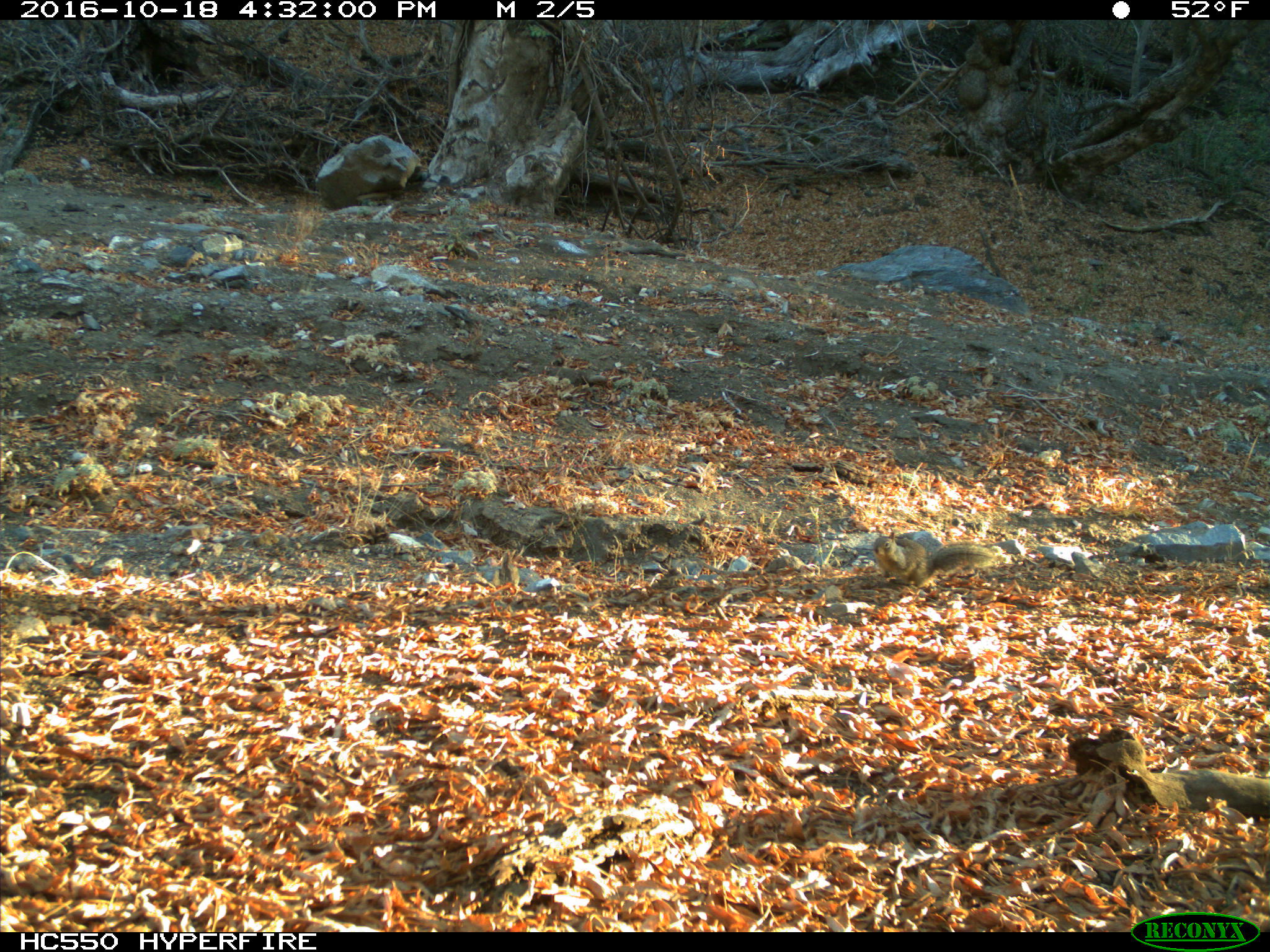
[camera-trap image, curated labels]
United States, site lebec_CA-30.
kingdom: Animalia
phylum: Chordata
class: Mammalia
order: Rodentia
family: Sciuridae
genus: Otospermophilus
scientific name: Otospermophilus beecheyi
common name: california ground squirrel